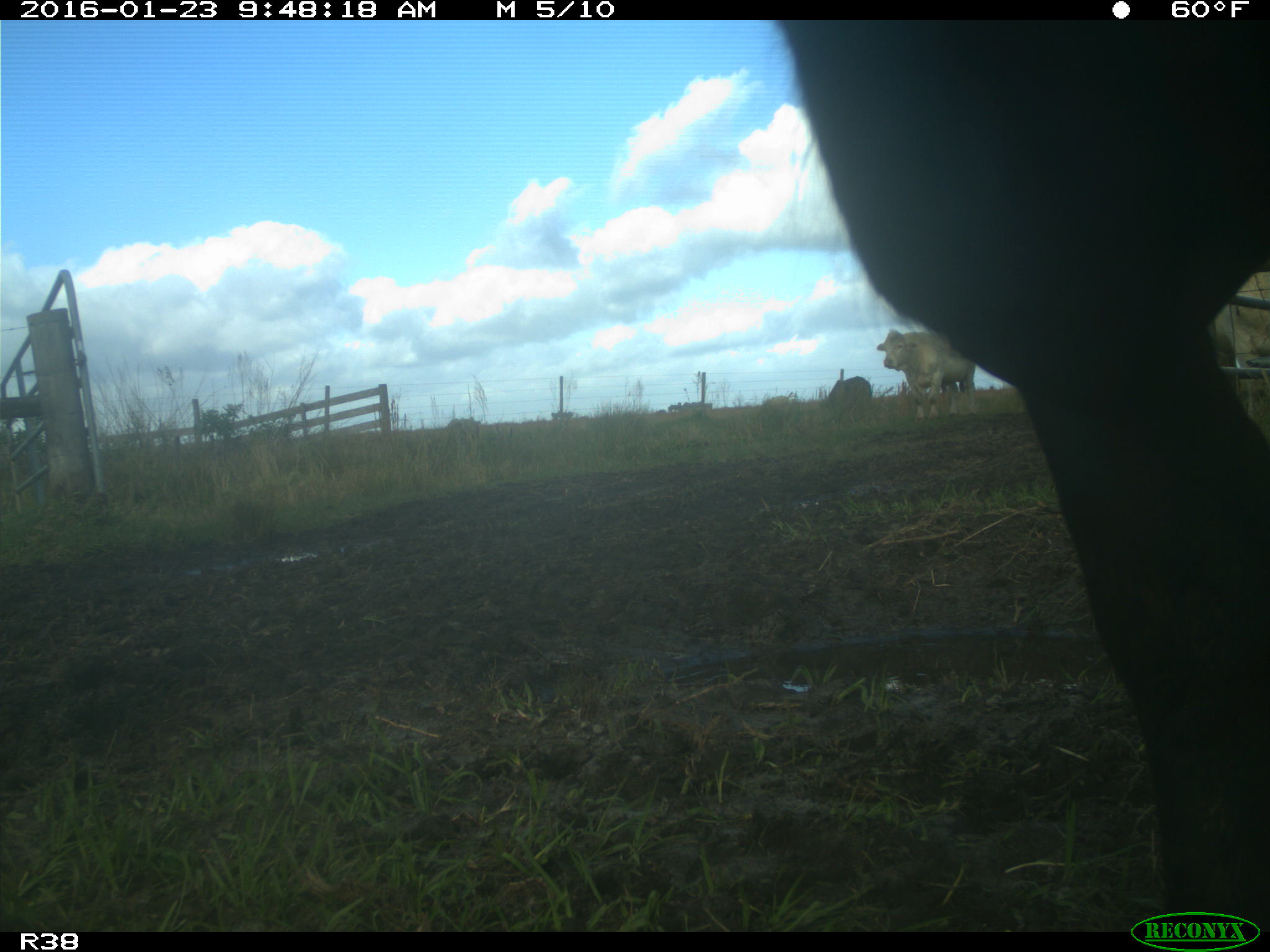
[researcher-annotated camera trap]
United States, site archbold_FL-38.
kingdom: Animalia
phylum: Chordata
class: Mammalia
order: Artiodactyla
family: Bovidae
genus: Bos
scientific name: Bos taurus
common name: domestic cow